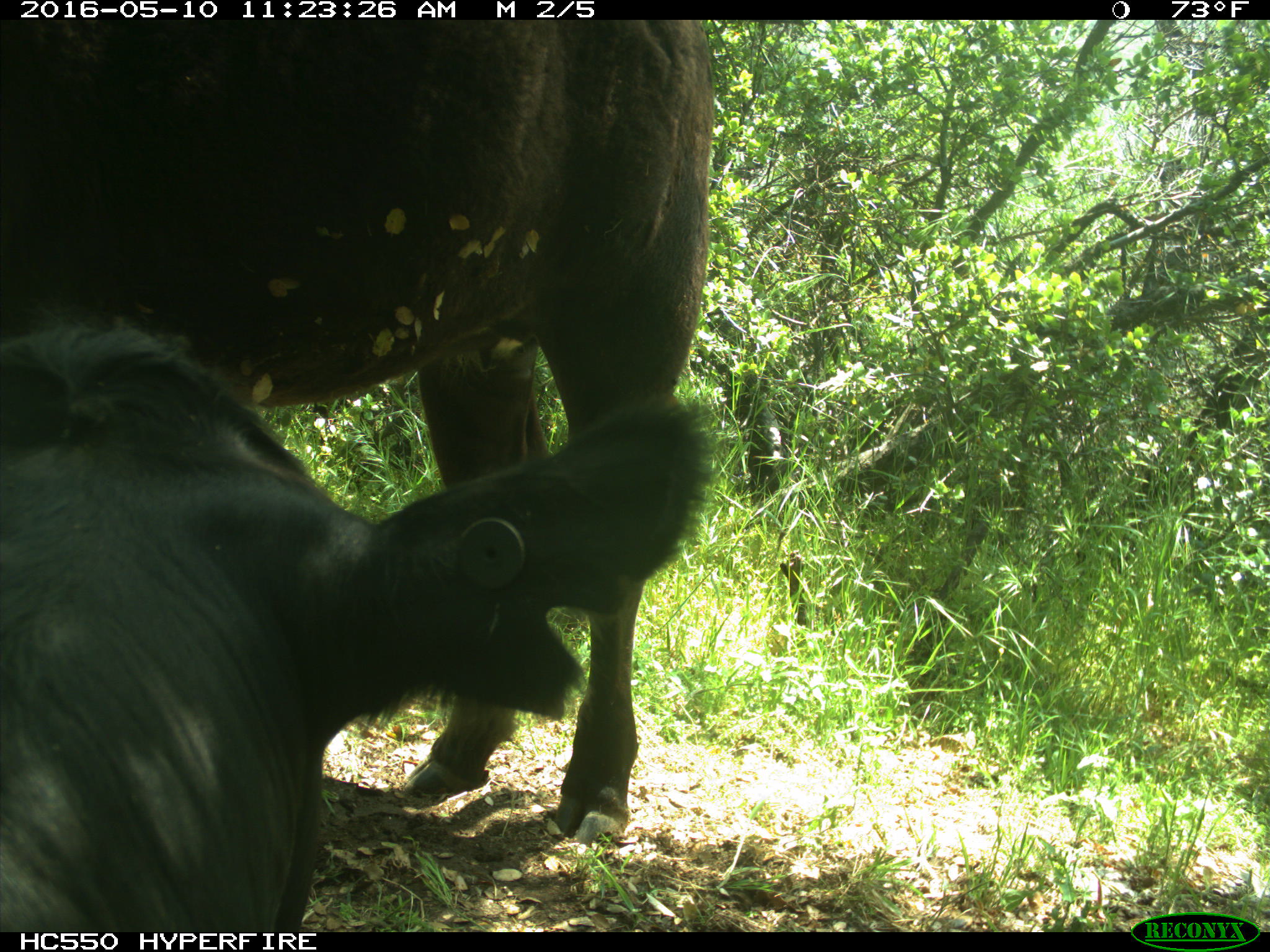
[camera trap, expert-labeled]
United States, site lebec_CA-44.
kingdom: Animalia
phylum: Chordata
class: Mammalia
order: Artiodactyla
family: Bovidae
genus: Bos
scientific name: Bos taurus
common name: domestic cow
Bos taurus (domestic cow).